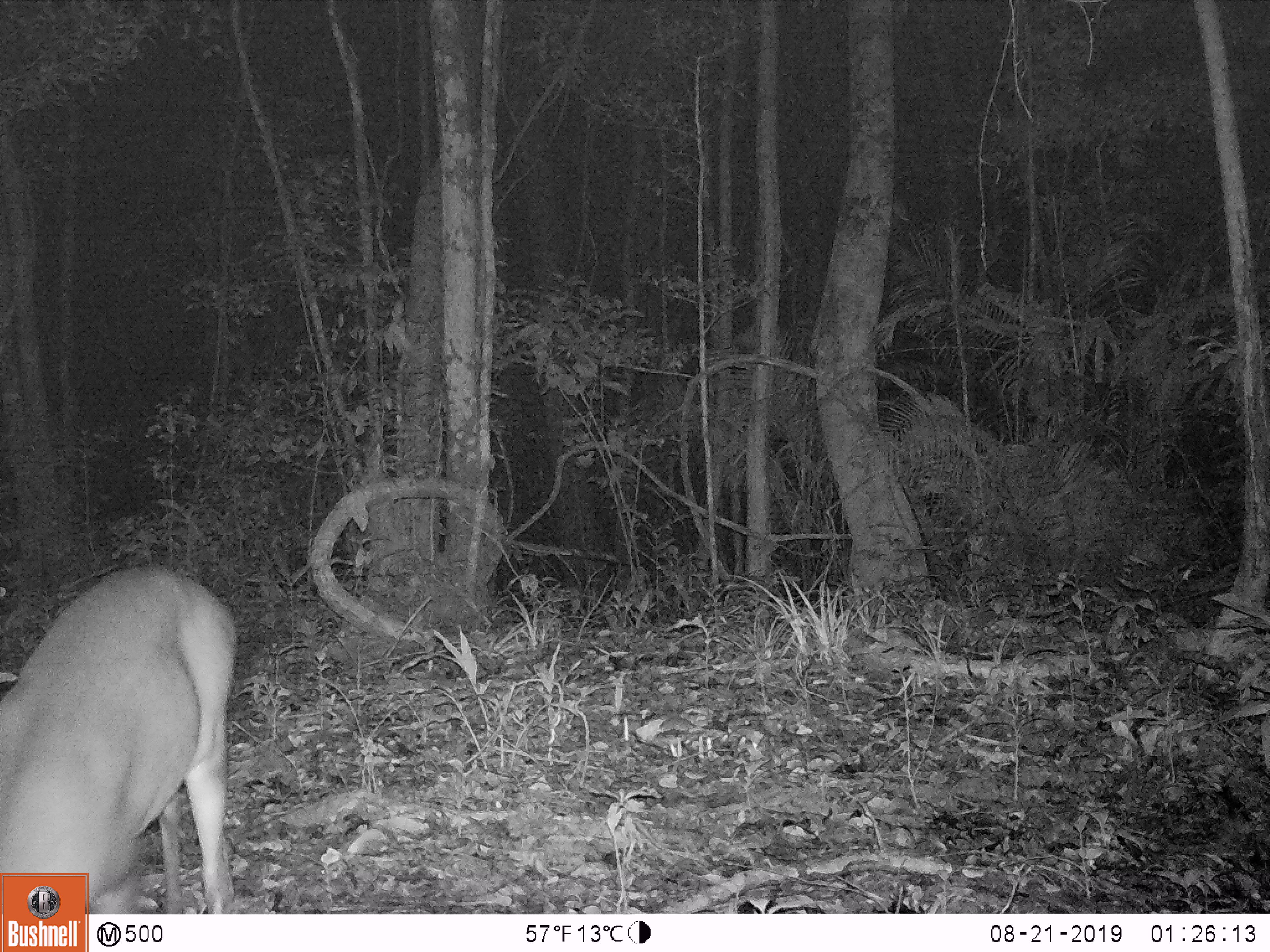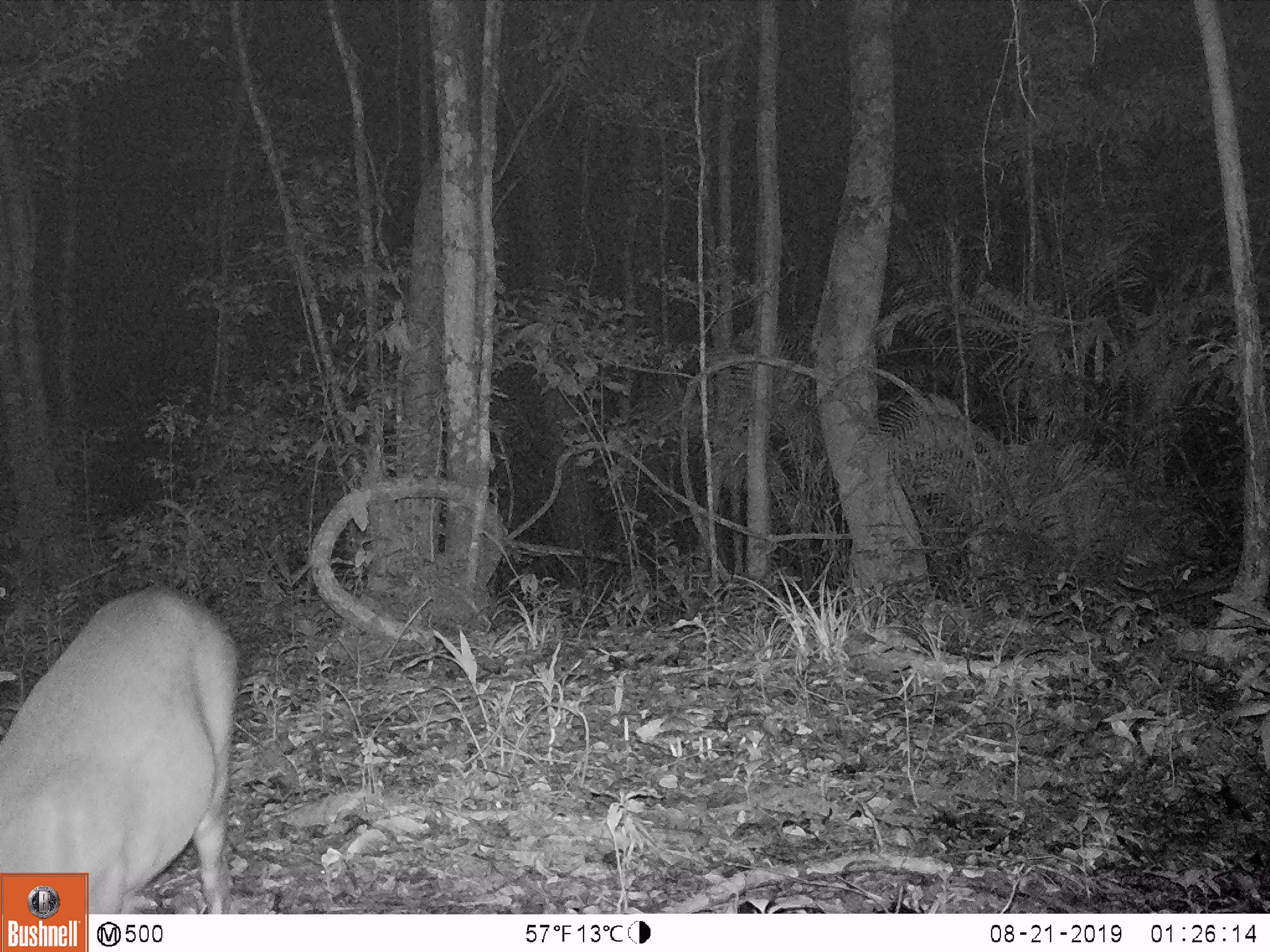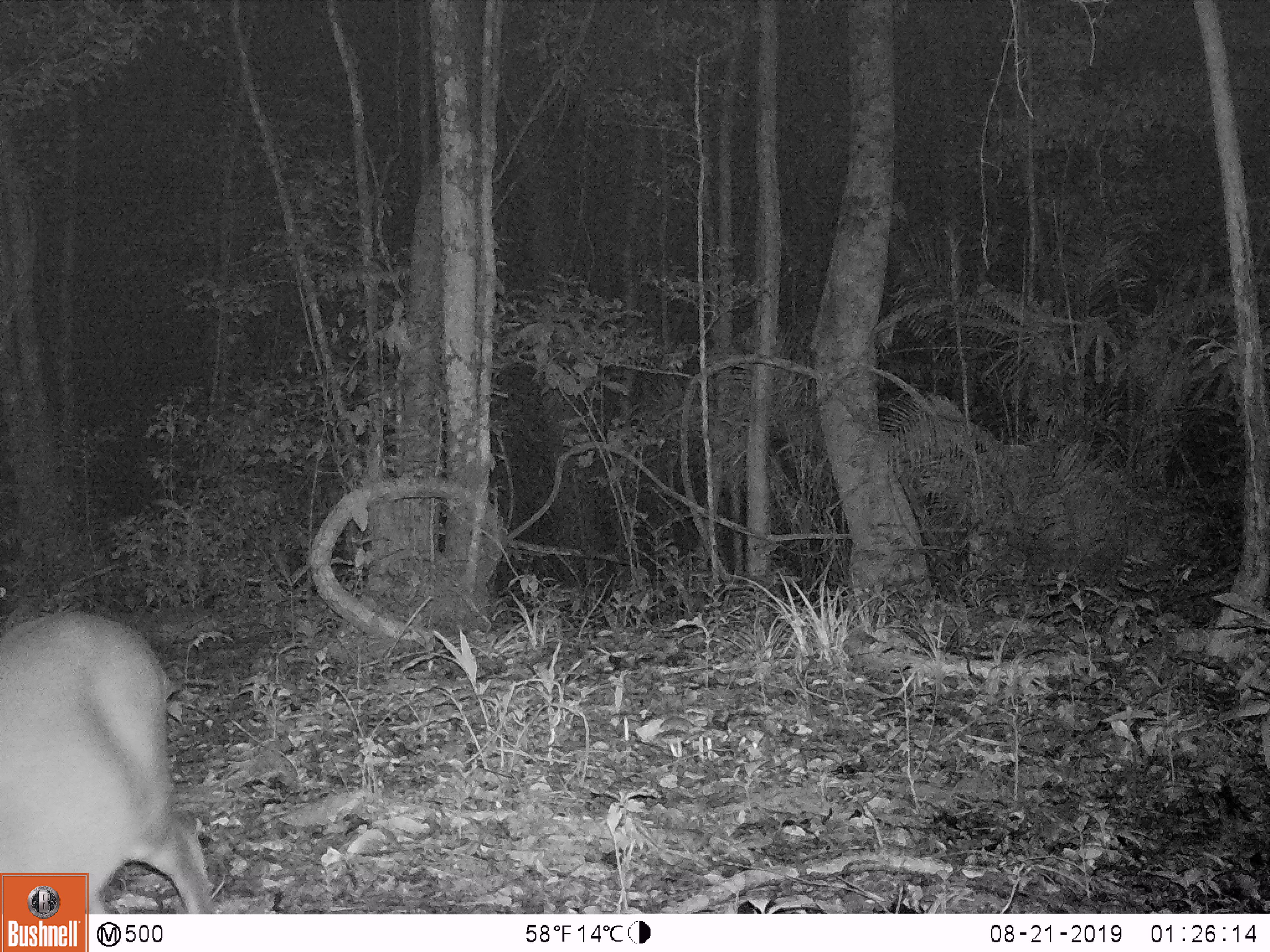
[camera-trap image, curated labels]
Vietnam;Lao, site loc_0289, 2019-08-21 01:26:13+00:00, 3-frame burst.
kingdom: Animalia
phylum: Chordata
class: Mammalia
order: Artiodactyla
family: Cervidae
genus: Muntiacus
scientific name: Muntiacus vuquangensis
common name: large-antlered muntjac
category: large antlered muntjac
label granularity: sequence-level